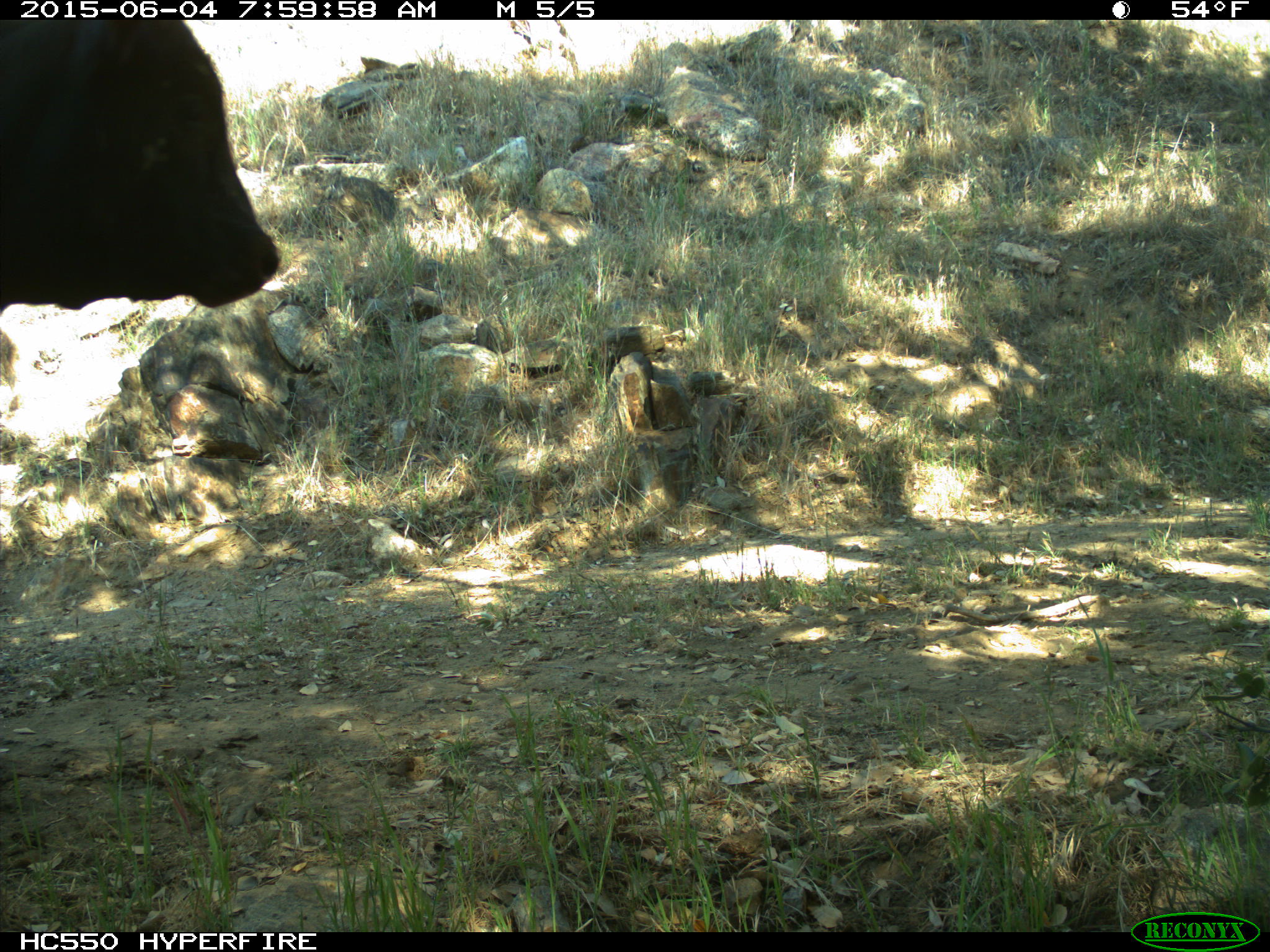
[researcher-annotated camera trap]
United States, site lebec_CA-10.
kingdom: Animalia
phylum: Chordata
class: Mammalia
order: Artiodactyla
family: Bovidae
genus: Bos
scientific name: Bos taurus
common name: domestic cow